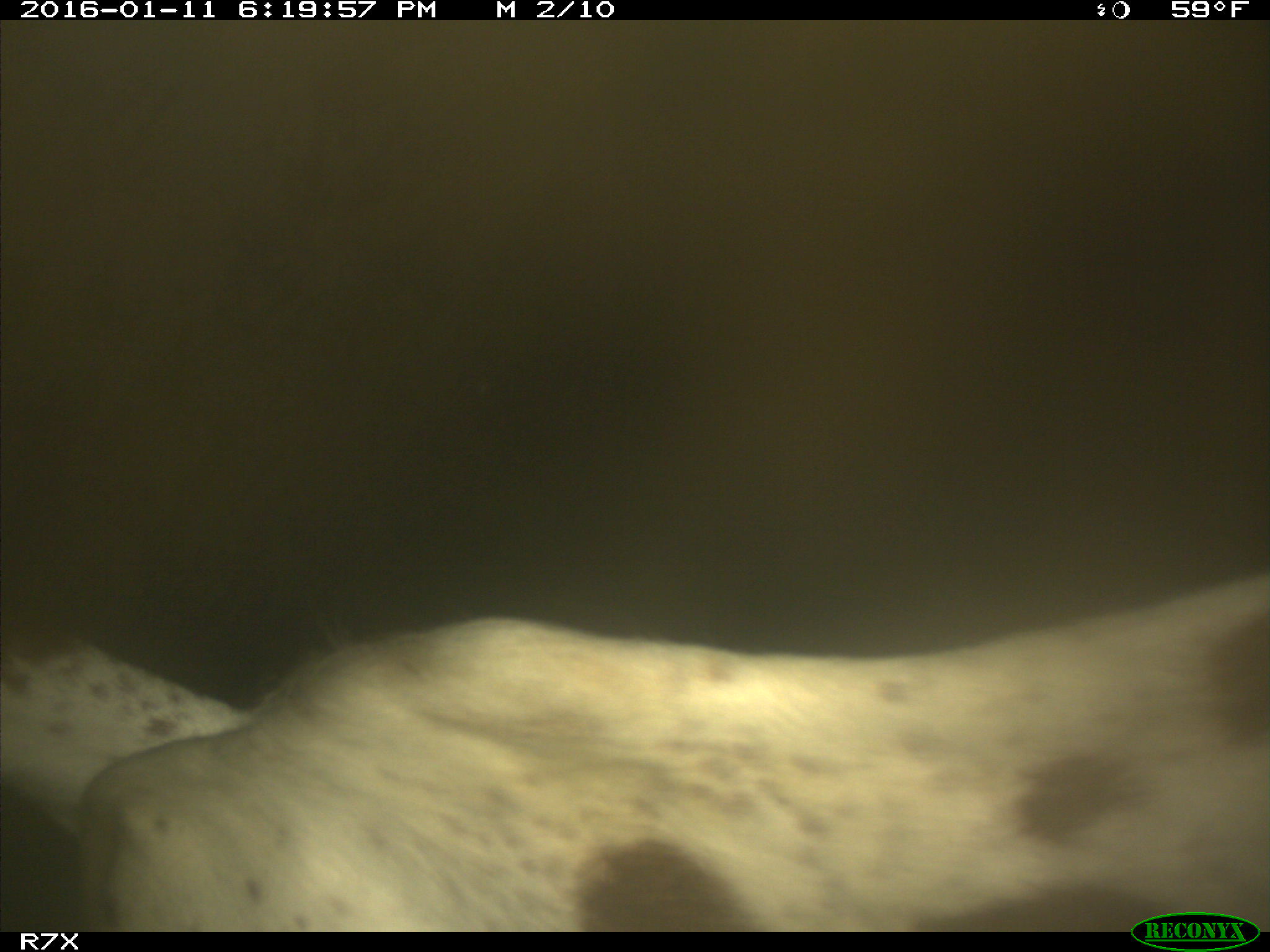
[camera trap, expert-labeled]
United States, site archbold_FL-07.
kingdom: Animalia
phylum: Chordata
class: Mammalia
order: Artiodactyla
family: Bovidae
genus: Bos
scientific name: Bos taurus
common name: domestic cow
Bos taurus (domestic cow).